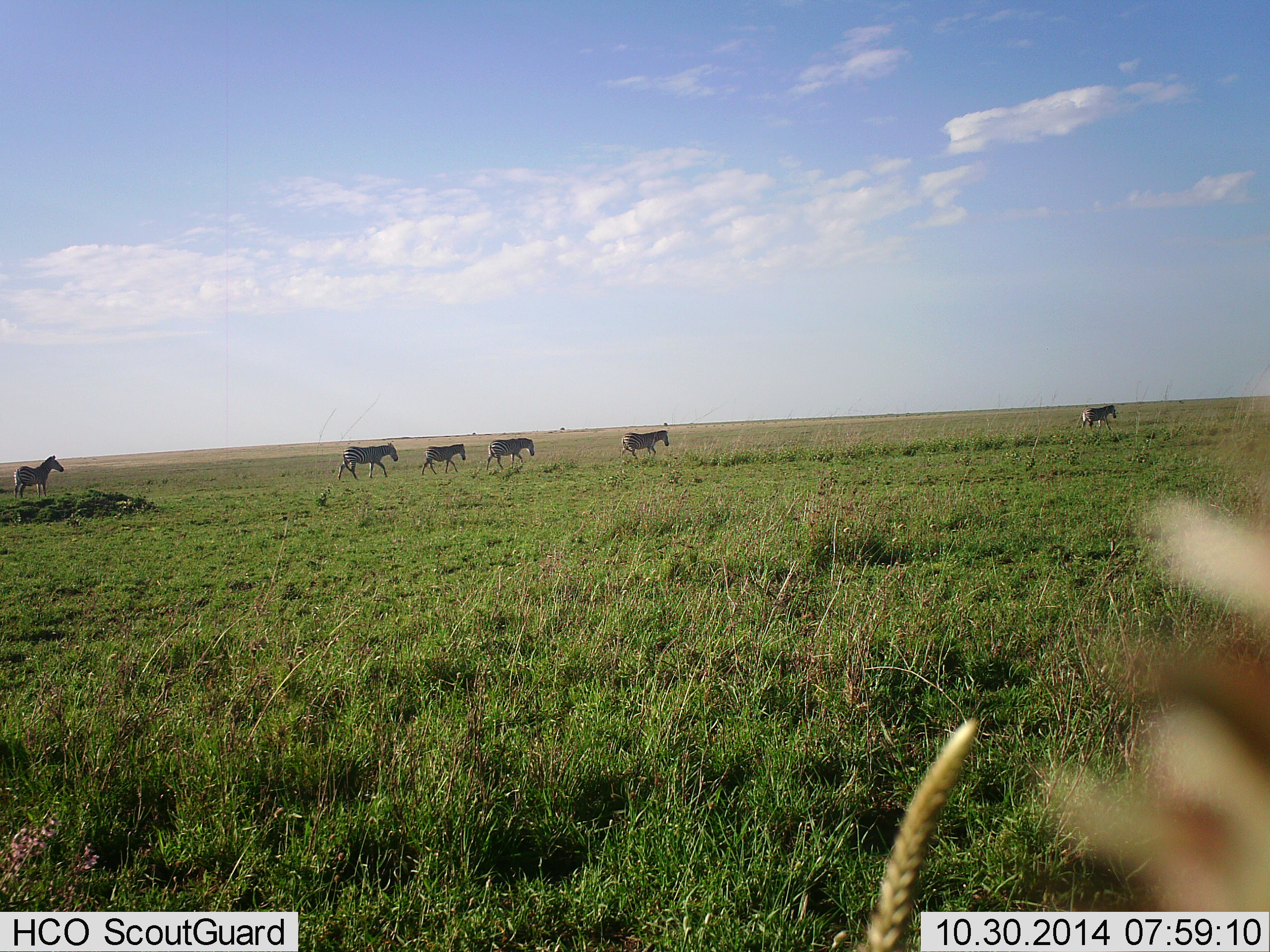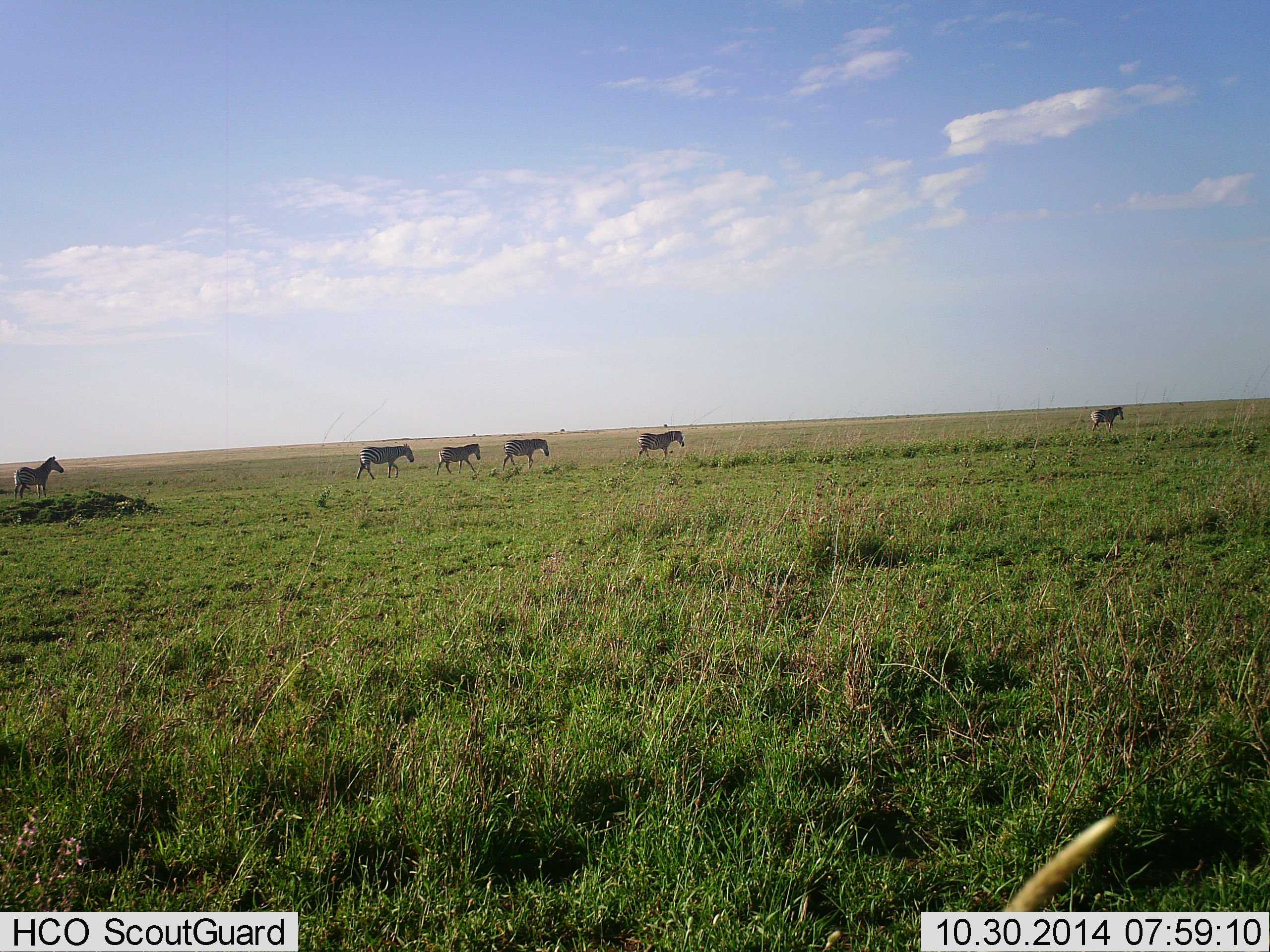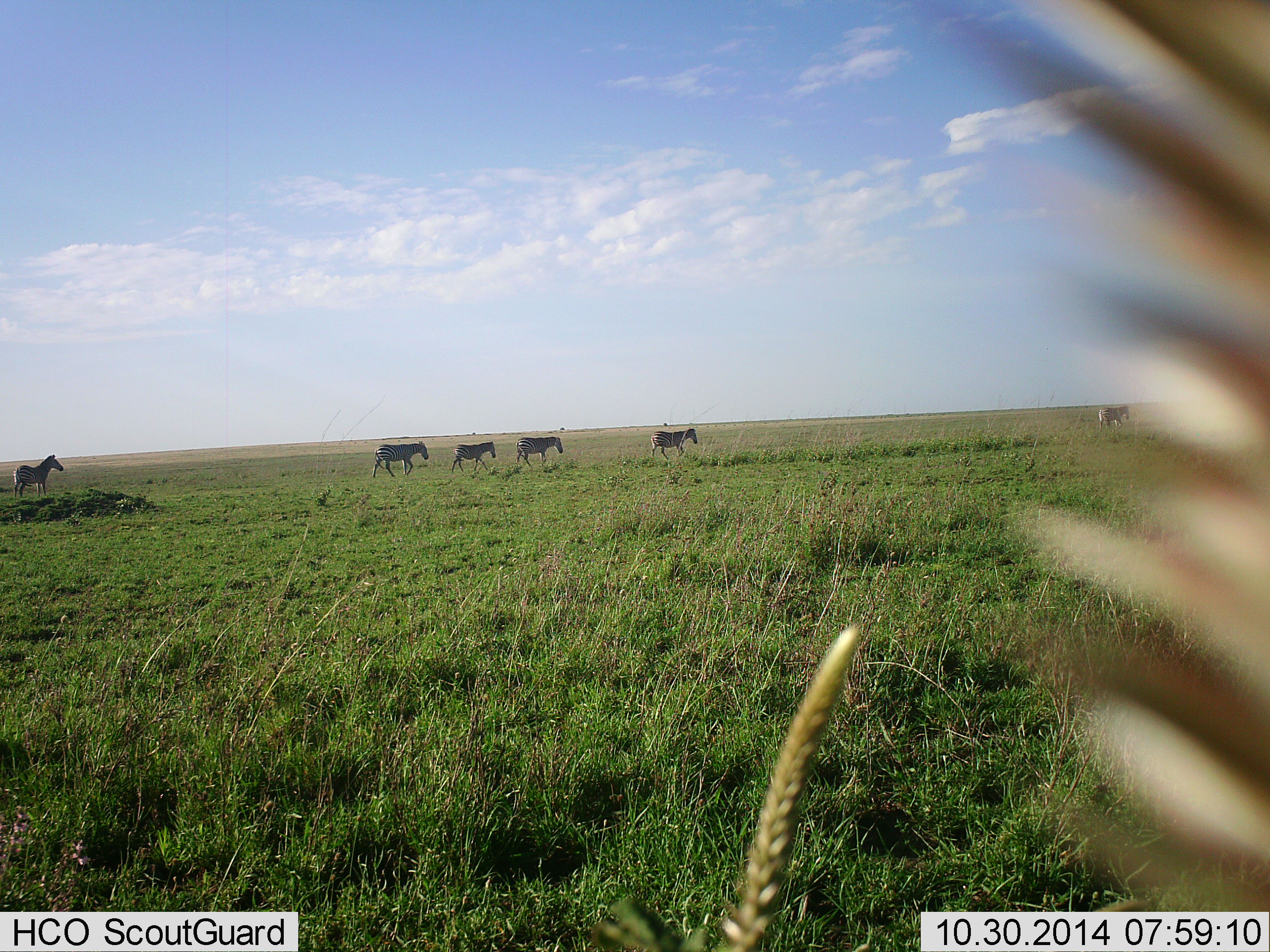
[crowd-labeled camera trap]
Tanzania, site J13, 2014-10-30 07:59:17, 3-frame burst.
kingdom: Animalia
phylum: Chordata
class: Mammalia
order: Perissodactyla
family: Equidae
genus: Equus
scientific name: Equus quagga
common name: plains zebra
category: zebra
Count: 6.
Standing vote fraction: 40%.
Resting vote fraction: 0%.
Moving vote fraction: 100%.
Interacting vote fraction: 0%.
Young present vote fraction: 10%.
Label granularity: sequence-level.